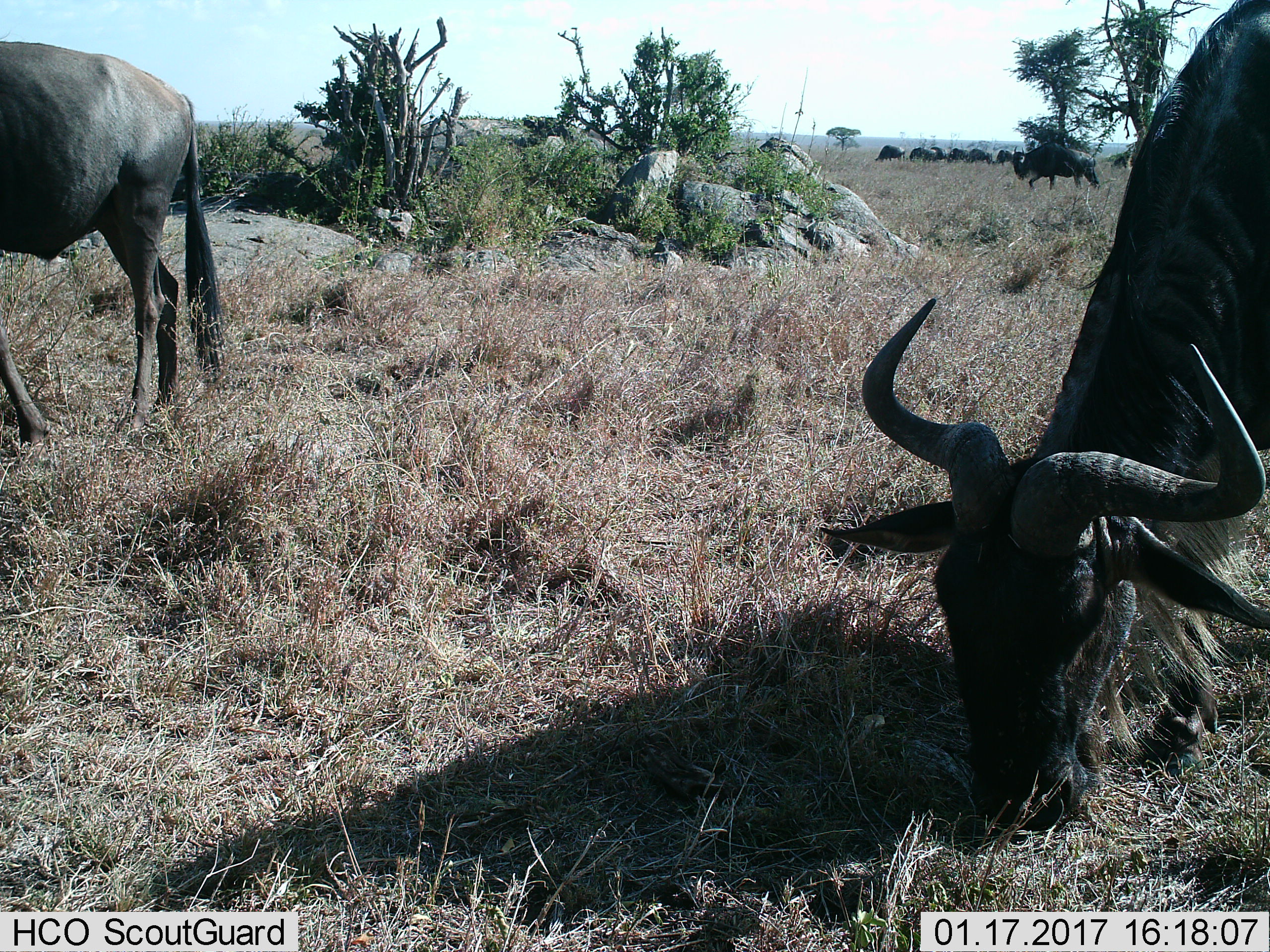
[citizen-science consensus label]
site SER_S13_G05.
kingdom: Animalia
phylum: Chordata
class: Mammalia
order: Artiodactyla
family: Bovidae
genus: Connochaetes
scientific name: Connochaetes taurinus taurinus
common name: blue wildebeest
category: wildebeestblue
Wildebeestblue (blue wildebeest) (Connochaetes taurinus taurinus), count 10. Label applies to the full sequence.